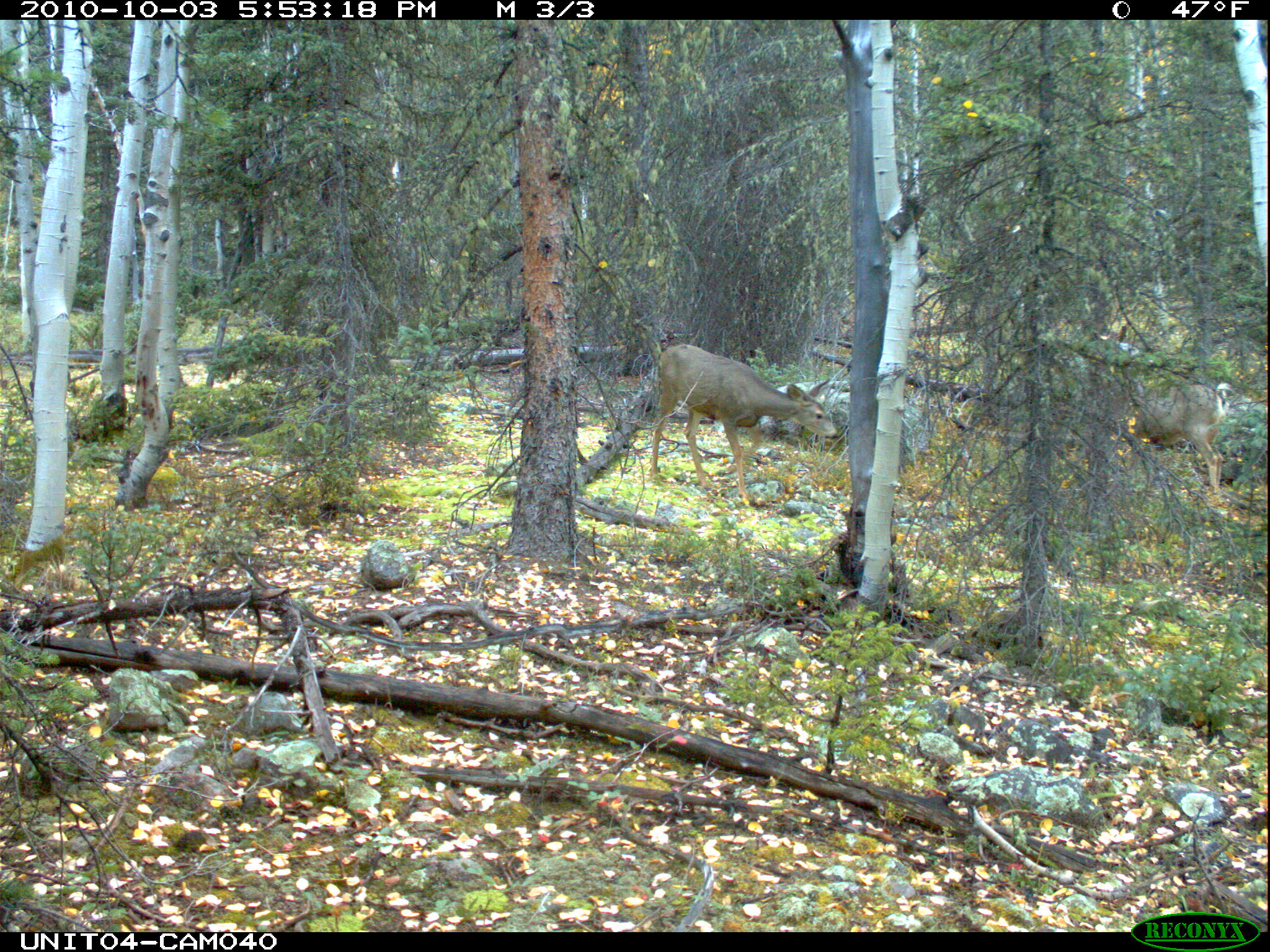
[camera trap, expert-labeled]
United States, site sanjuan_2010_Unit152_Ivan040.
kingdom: Animalia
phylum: Chordata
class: Mammalia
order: Artiodactyla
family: Cervidae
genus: Odocoileus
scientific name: Odocoileus hemionus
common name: mule deer